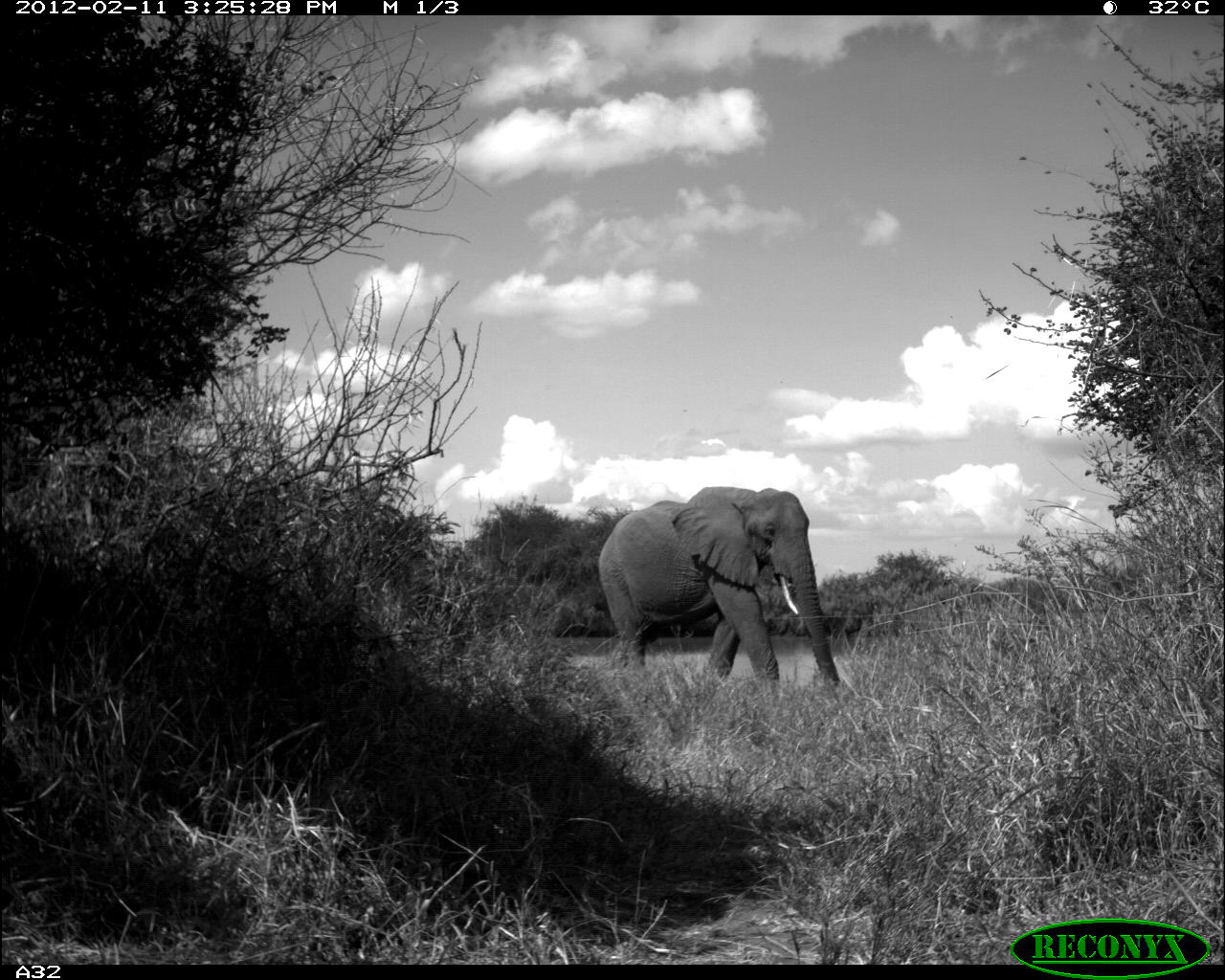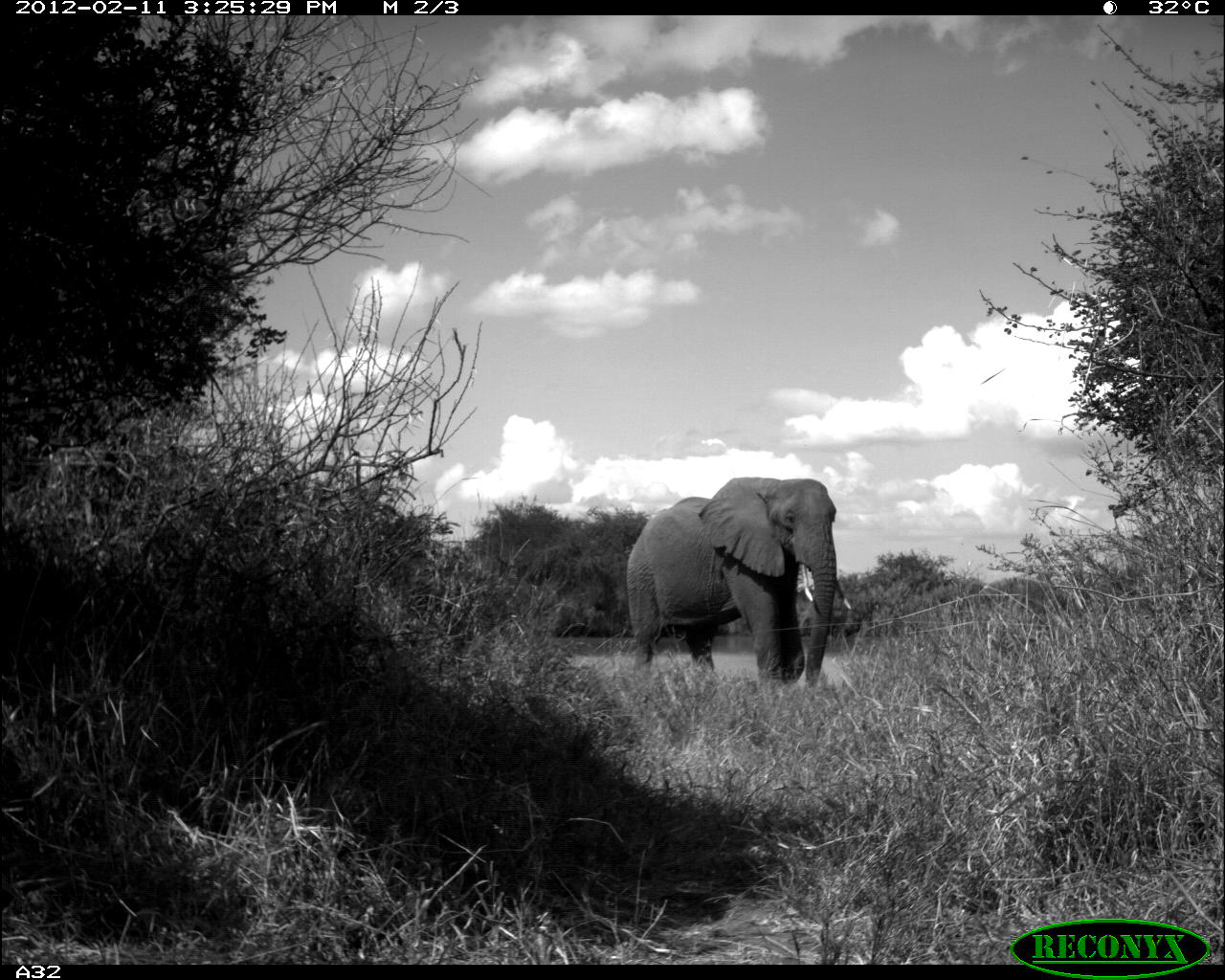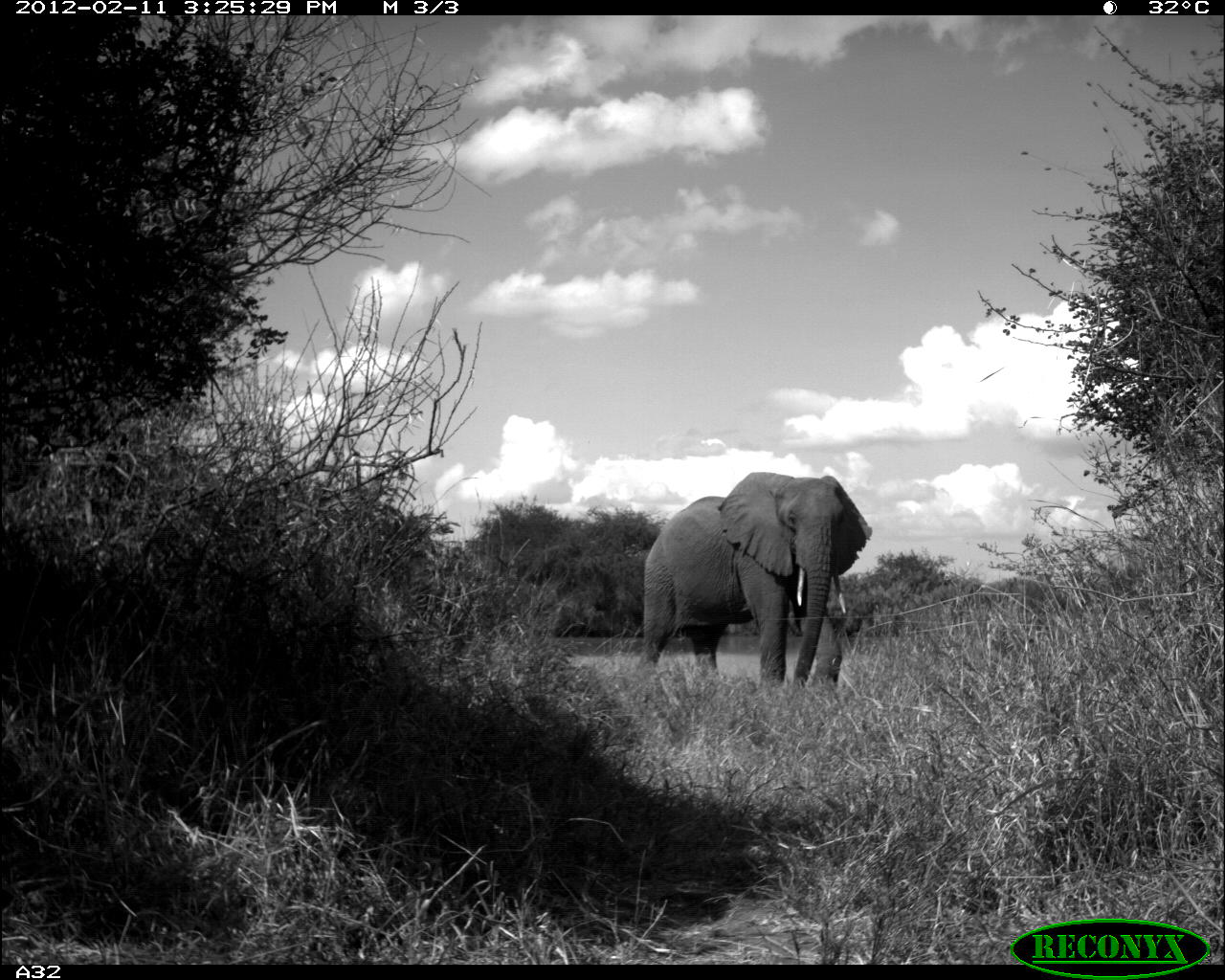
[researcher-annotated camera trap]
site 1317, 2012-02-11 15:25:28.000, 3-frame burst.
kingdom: Animalia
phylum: Chordata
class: Mammalia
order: Proboscidea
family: Elephantidae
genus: Loxodonta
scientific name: Loxodonta africana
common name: african bush elephant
Loxodonta africana (african bush elephant), count 1.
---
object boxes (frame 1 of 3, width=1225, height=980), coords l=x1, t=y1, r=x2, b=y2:
loxodonta africana: l=598, t=485, r=841, b=686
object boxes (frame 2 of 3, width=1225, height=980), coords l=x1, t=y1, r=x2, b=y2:
loxodonta africana: l=626, t=475, r=851, b=689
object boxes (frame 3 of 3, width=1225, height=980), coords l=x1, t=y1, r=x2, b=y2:
loxodonta africana: l=641, t=471, r=872, b=686